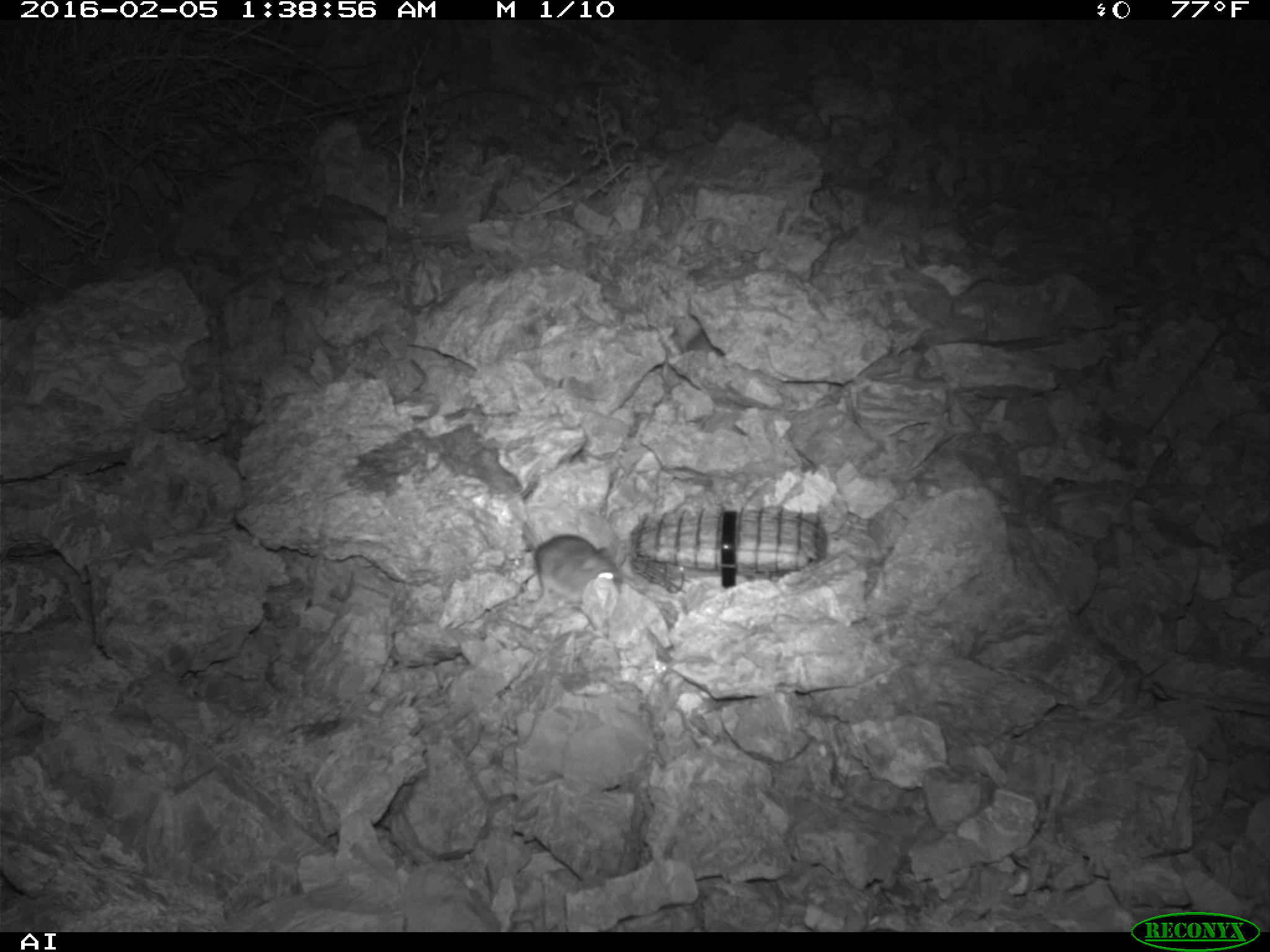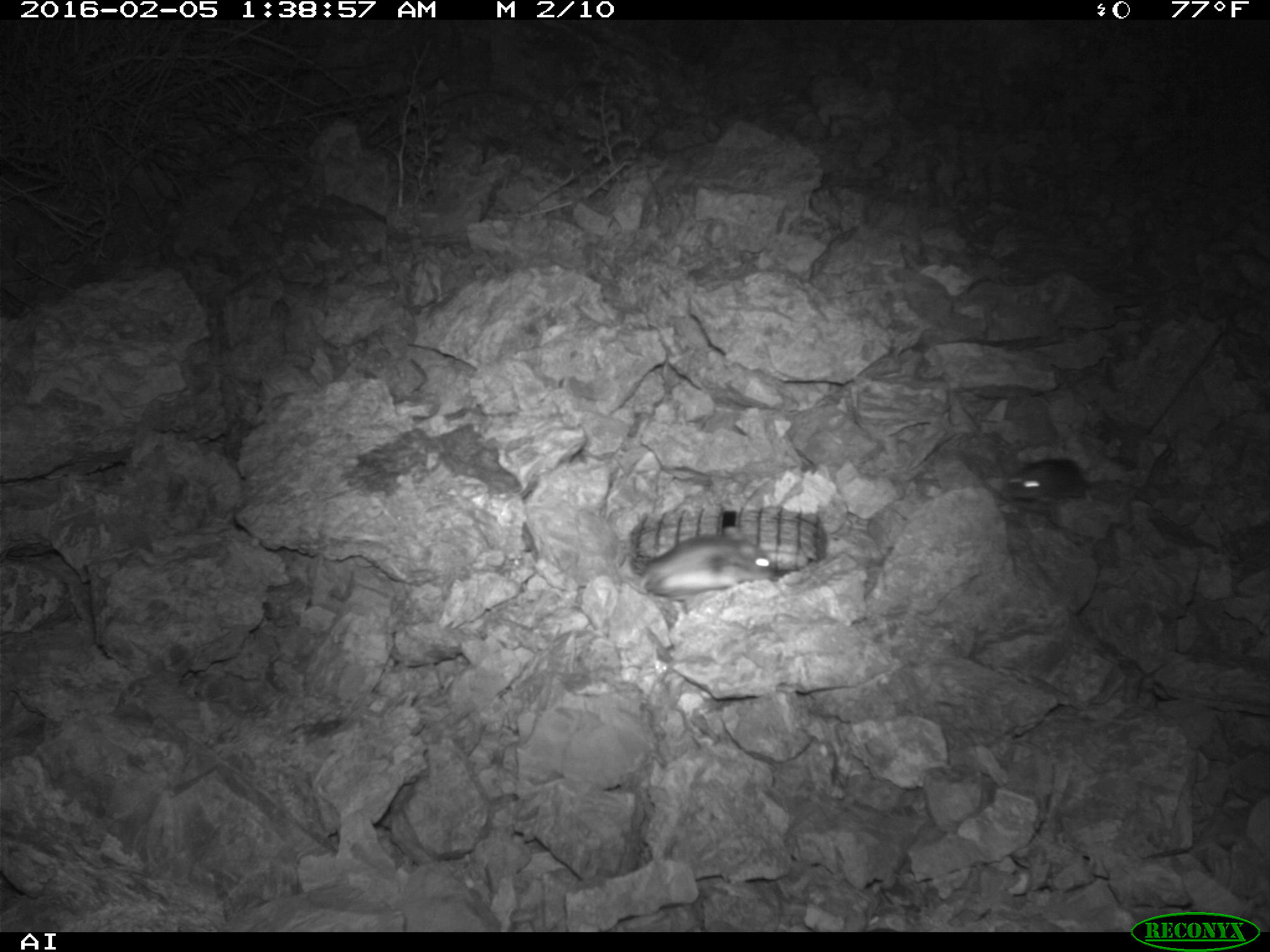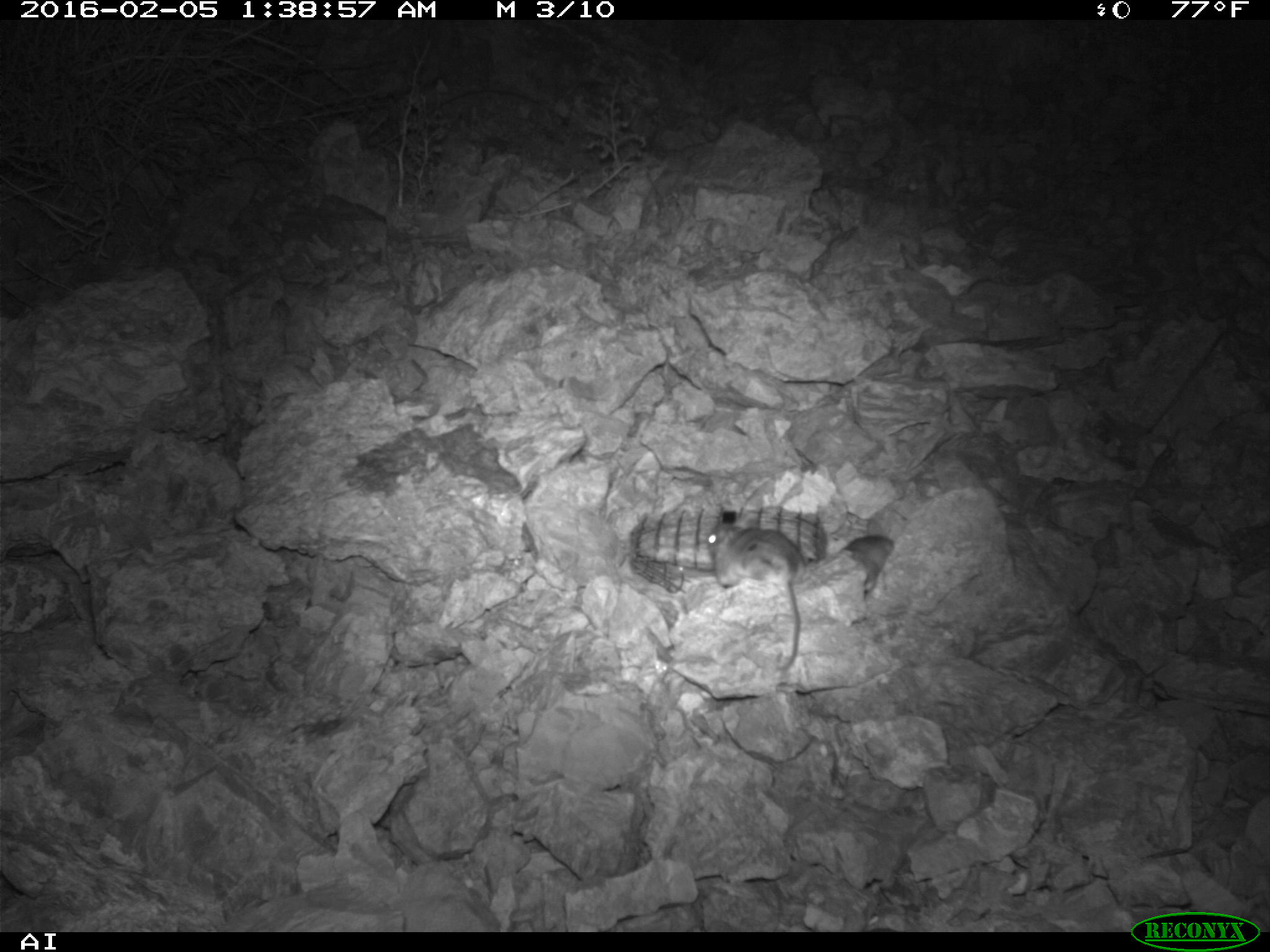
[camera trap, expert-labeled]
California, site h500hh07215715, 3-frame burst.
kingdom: Animalia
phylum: Chordata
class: Mammalia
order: Rodentia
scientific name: Rodentia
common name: rodent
Rodent (Rodentia).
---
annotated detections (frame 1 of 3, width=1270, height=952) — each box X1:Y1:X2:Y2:
rodent: 505:507:621:611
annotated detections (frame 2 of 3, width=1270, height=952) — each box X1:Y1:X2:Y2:
rodent: 611:524:778:599; 1000:456:1085:498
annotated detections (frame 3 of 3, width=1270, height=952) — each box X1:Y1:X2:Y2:
rodent: 701:520:803:680